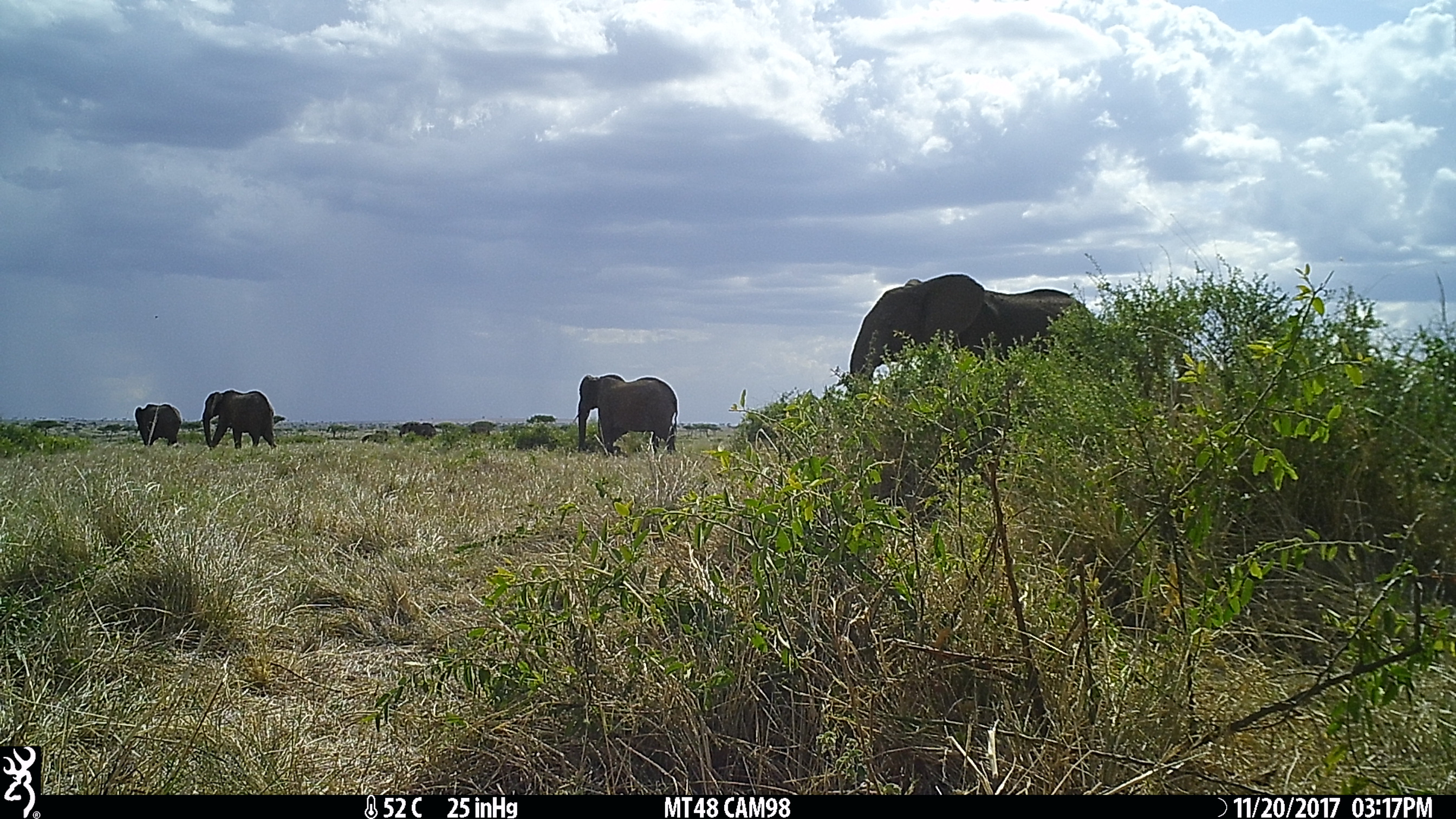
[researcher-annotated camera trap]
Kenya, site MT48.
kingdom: Animalia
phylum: Chordata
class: Mammalia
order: Proboscidea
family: Elephantidae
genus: Loxodonta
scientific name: Loxodonta africana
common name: elephant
Elephant (Loxodonta africana).